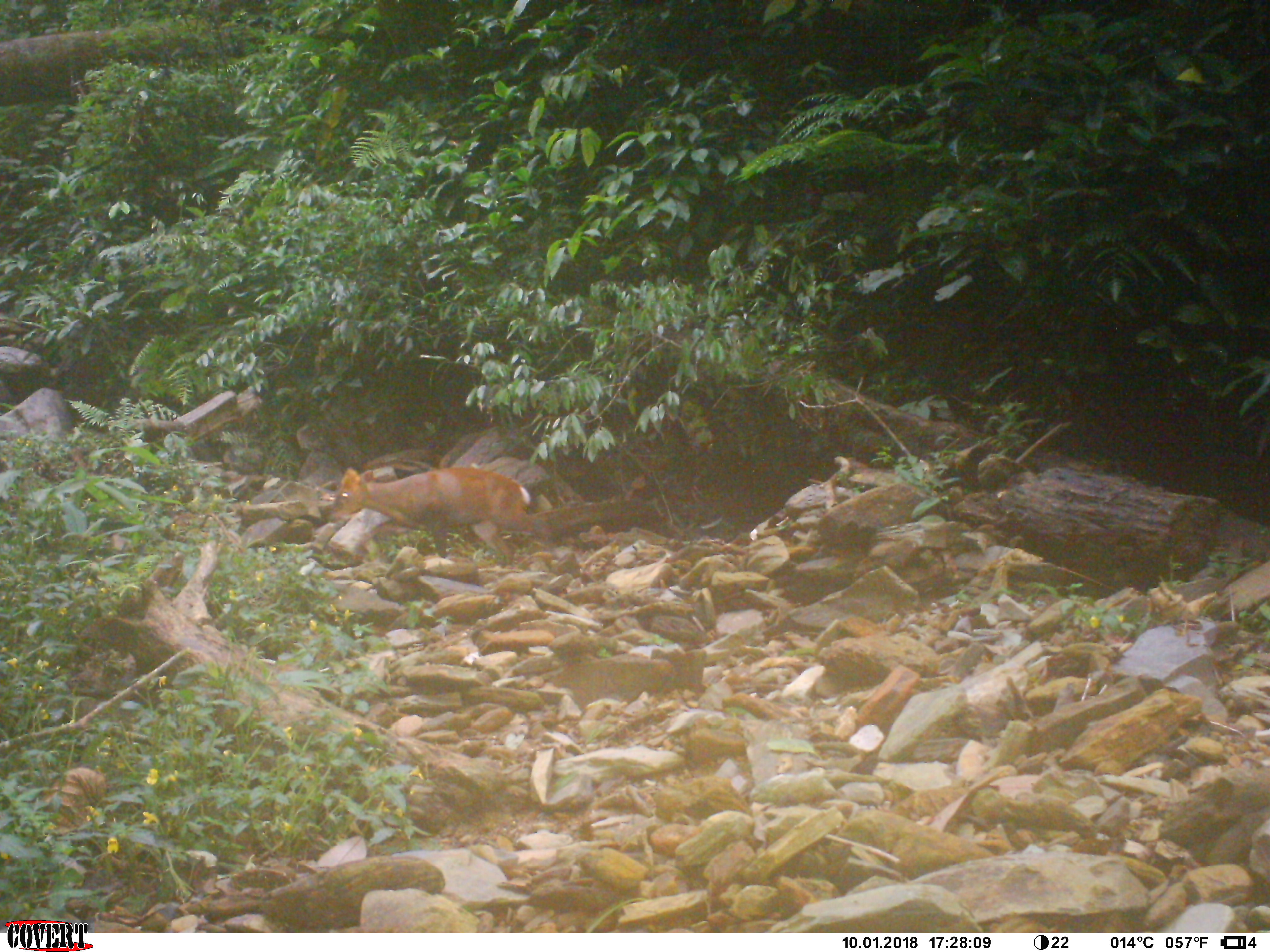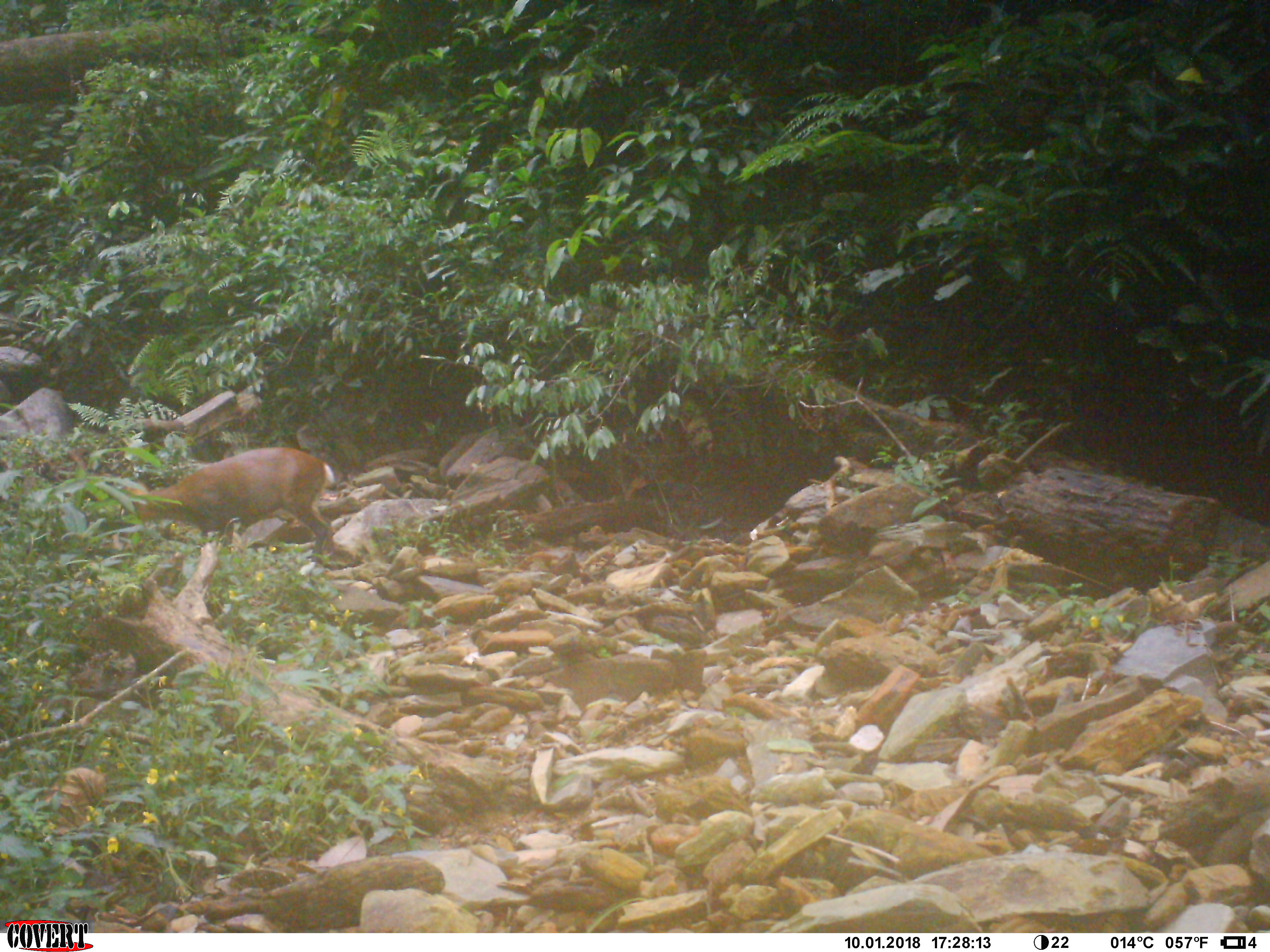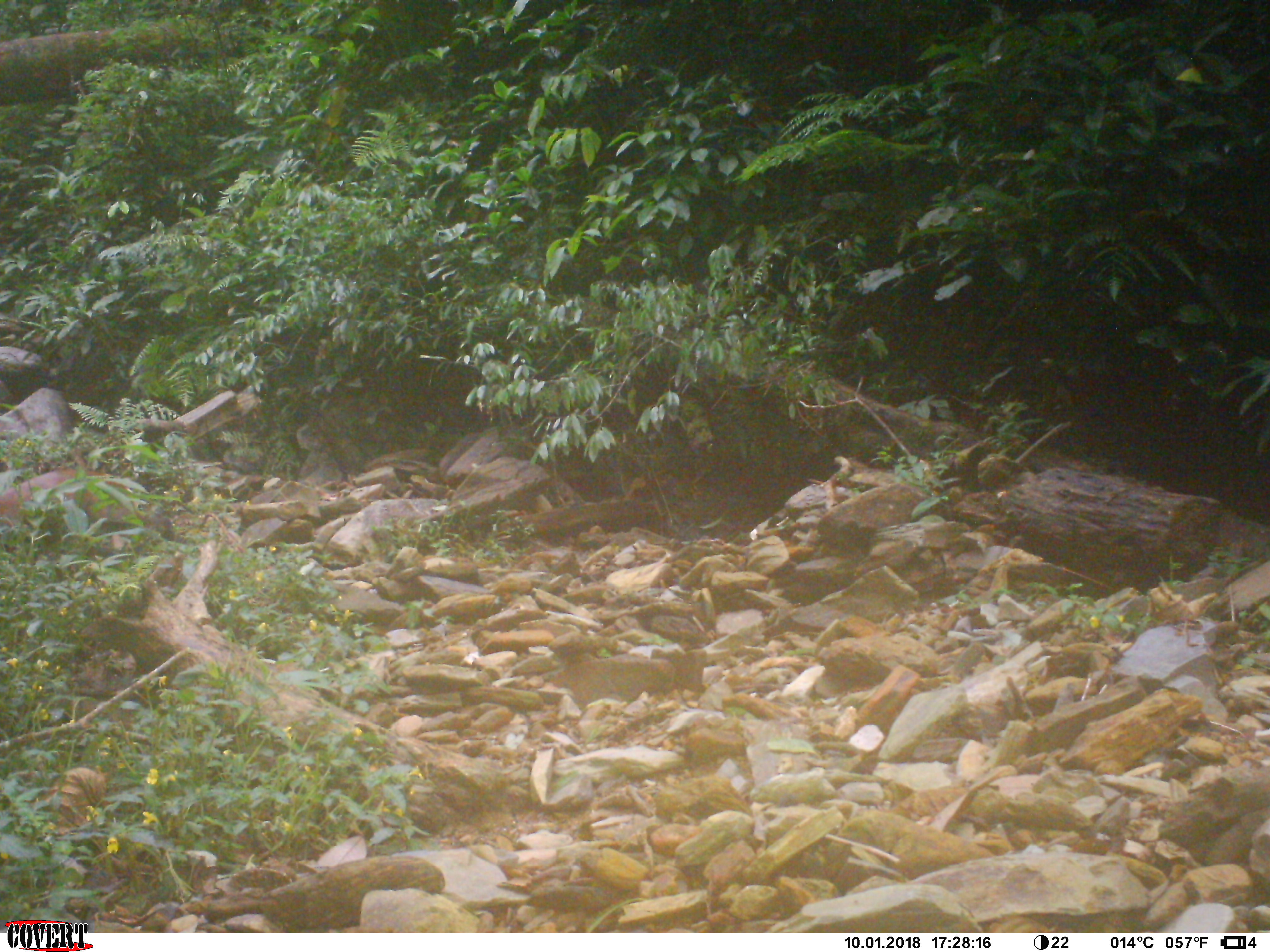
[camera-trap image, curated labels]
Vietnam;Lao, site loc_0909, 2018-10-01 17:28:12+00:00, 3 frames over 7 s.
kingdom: Animalia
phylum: Chordata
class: Mammalia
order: Artiodactyla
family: Cervidae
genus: Muntiacus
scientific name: Muntiacus rooseveltorum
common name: roosevelt's muntjac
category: roosevelts muntjac group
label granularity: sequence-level